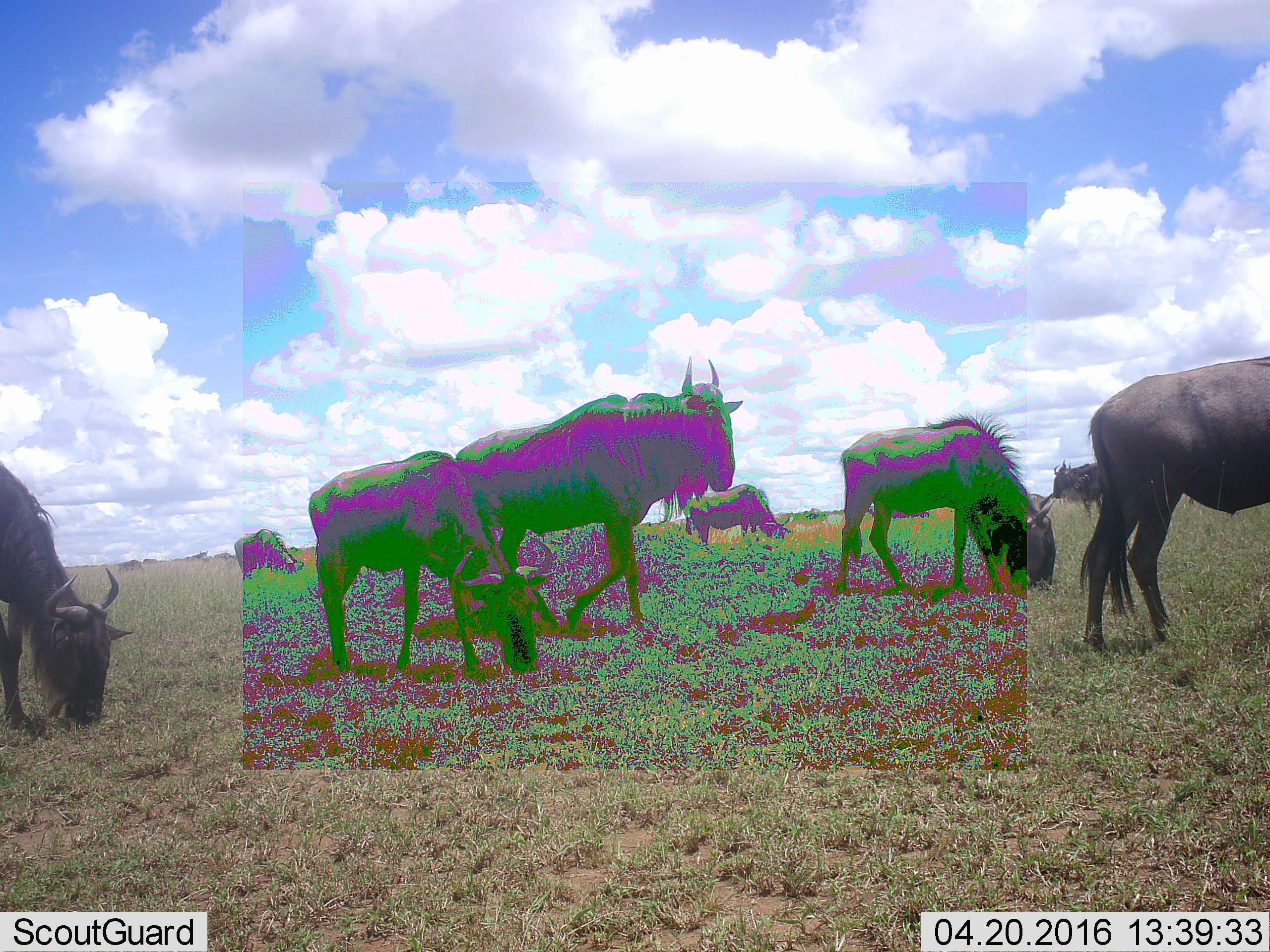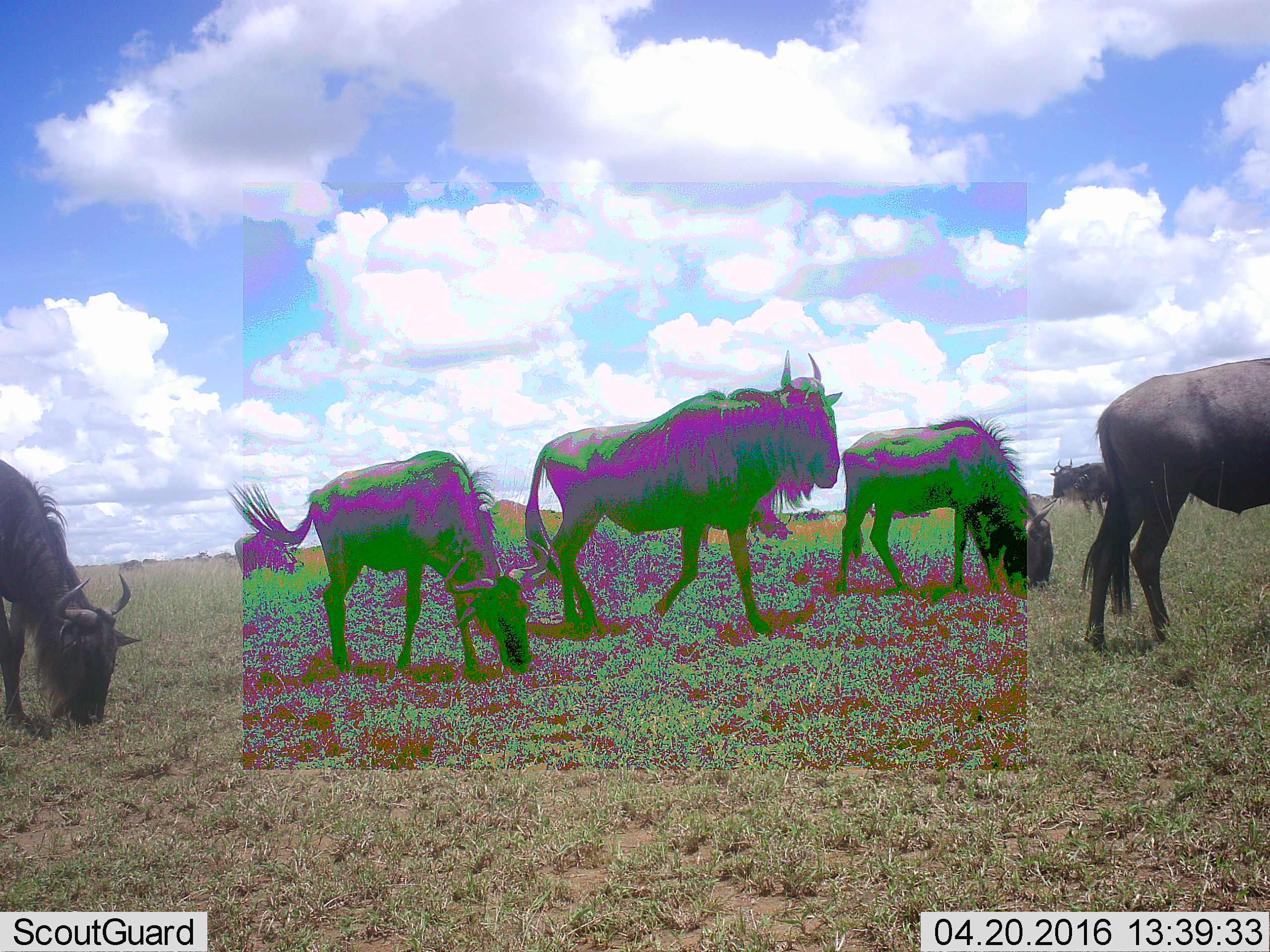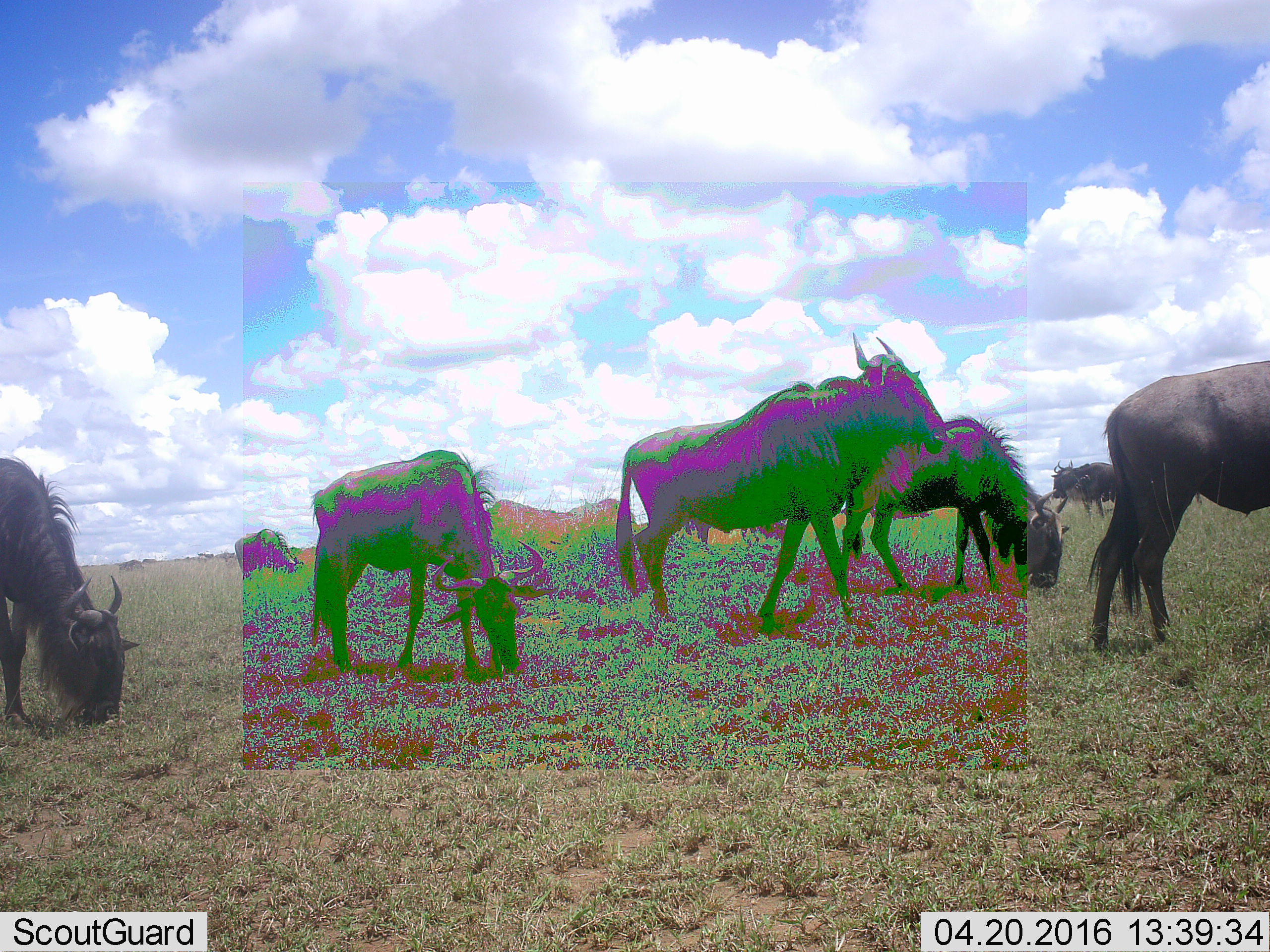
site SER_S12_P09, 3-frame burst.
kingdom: Animalia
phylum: Chordata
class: Mammalia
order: Artiodactyla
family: Bovidae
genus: Connochaetes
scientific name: Connochaetes taurinus taurinus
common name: blue wildebeest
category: wildebeestblue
Wildebeestblue (blue wildebeest) (Connochaetes taurinus taurinus), count 8. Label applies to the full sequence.